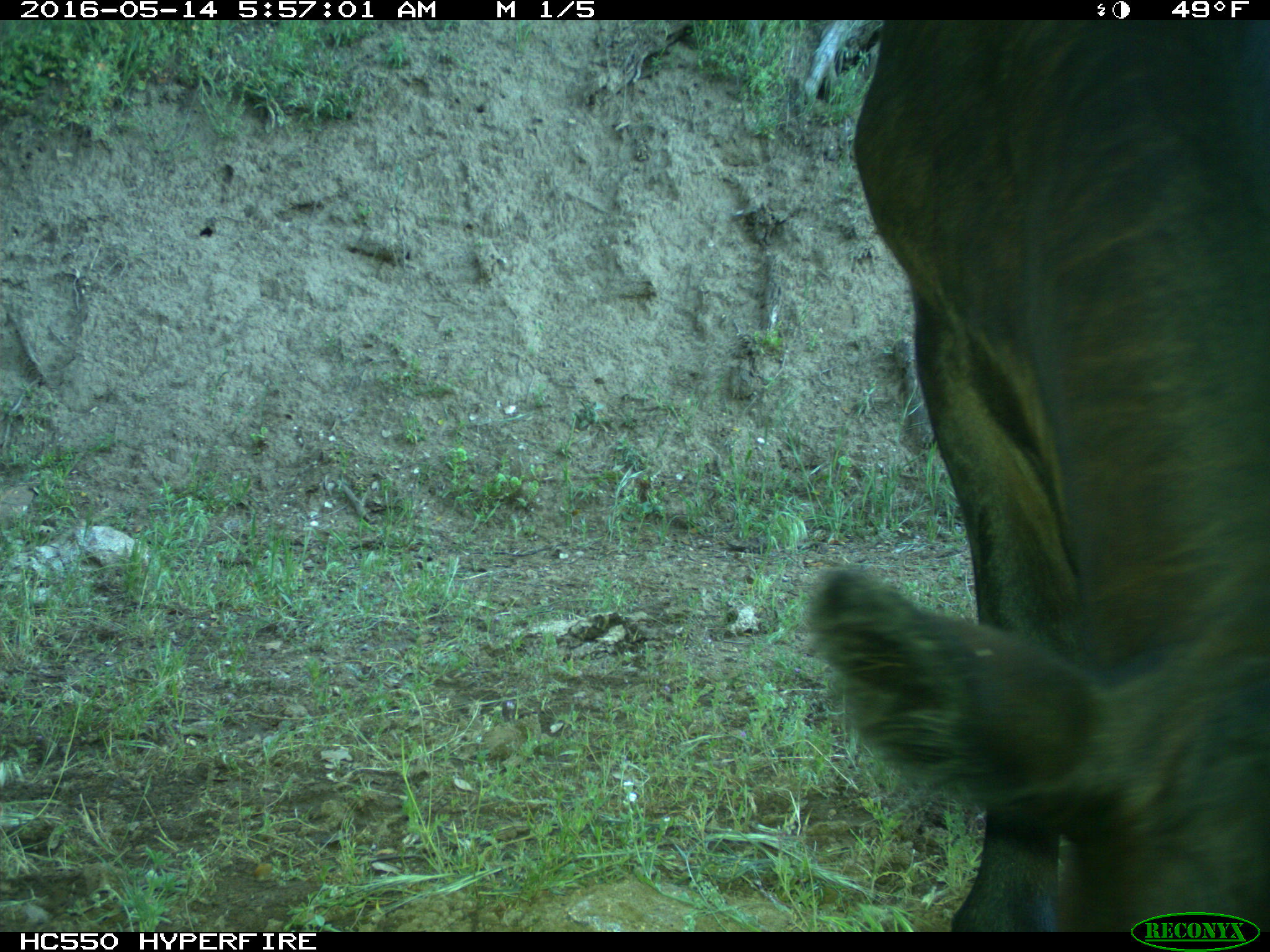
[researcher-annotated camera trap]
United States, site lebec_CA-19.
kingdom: Animalia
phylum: Chordata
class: Mammalia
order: Artiodactyla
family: Bovidae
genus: Bos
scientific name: Bos taurus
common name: domestic cow